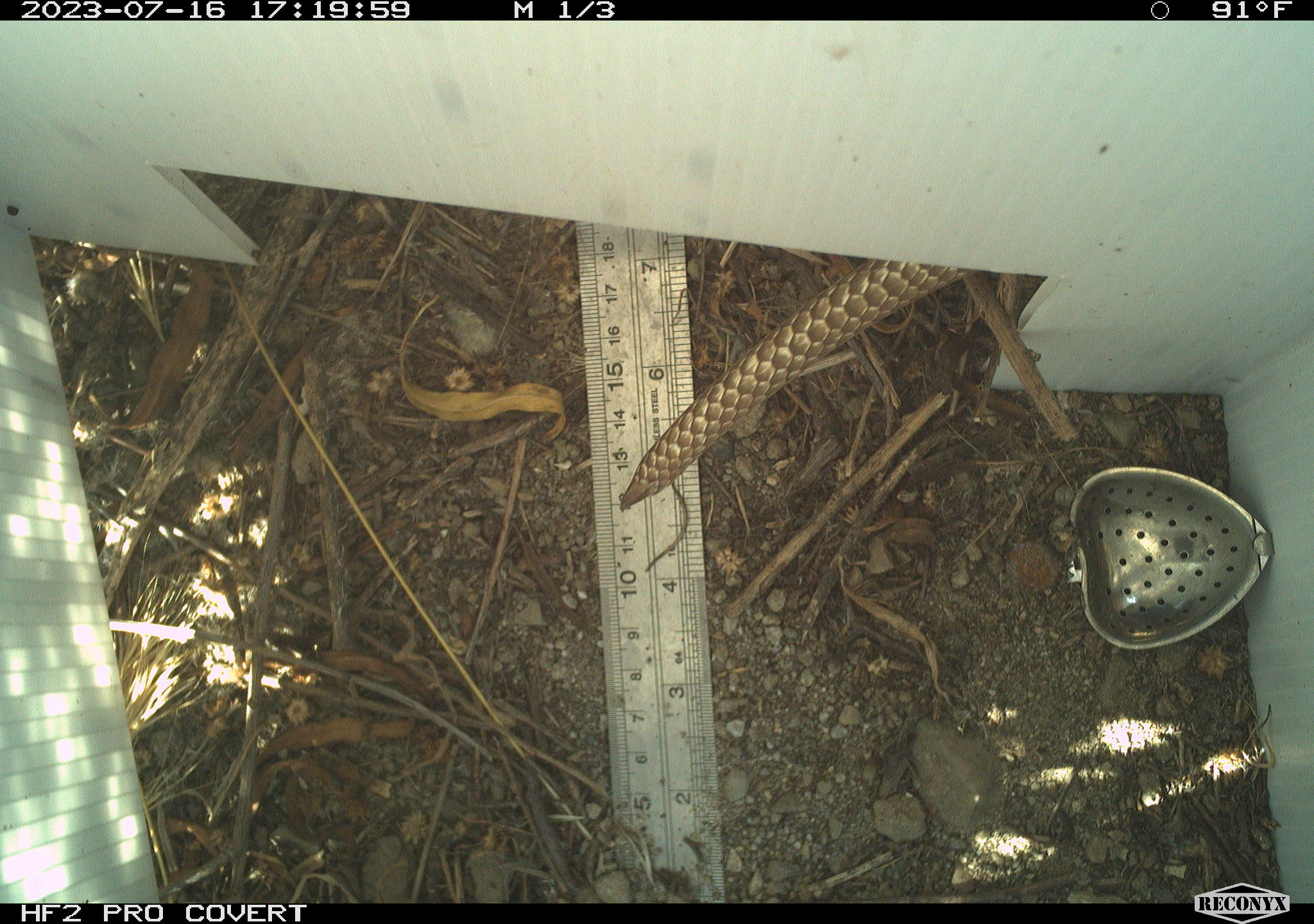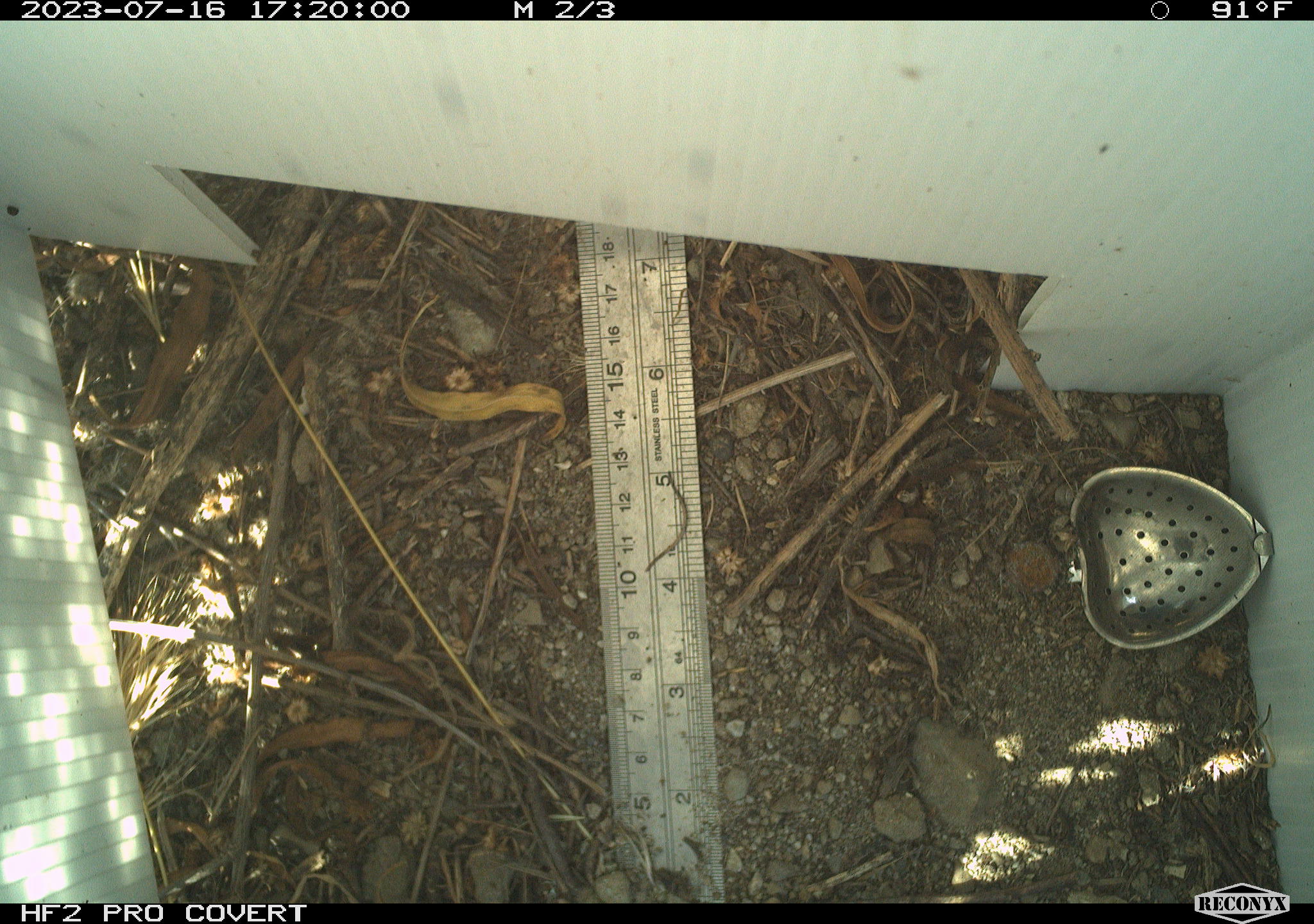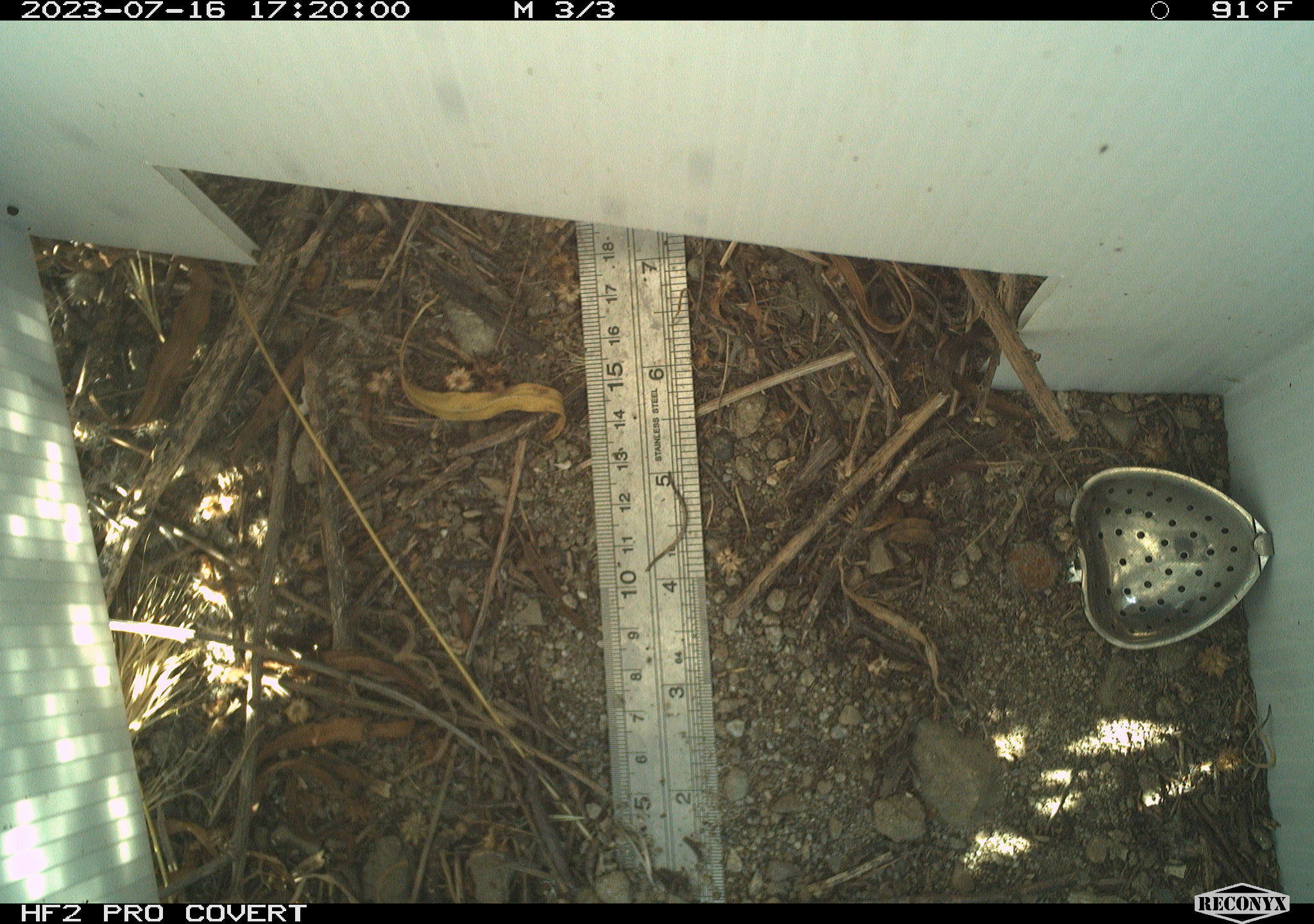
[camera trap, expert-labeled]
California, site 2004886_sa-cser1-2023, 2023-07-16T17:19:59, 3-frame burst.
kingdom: Animalia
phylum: Chordata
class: Reptilia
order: Squamata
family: Colubridae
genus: Masticophis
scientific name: Masticophis flagellum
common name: coachwhip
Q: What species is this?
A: Coachwhip (Masticophis flagellum).